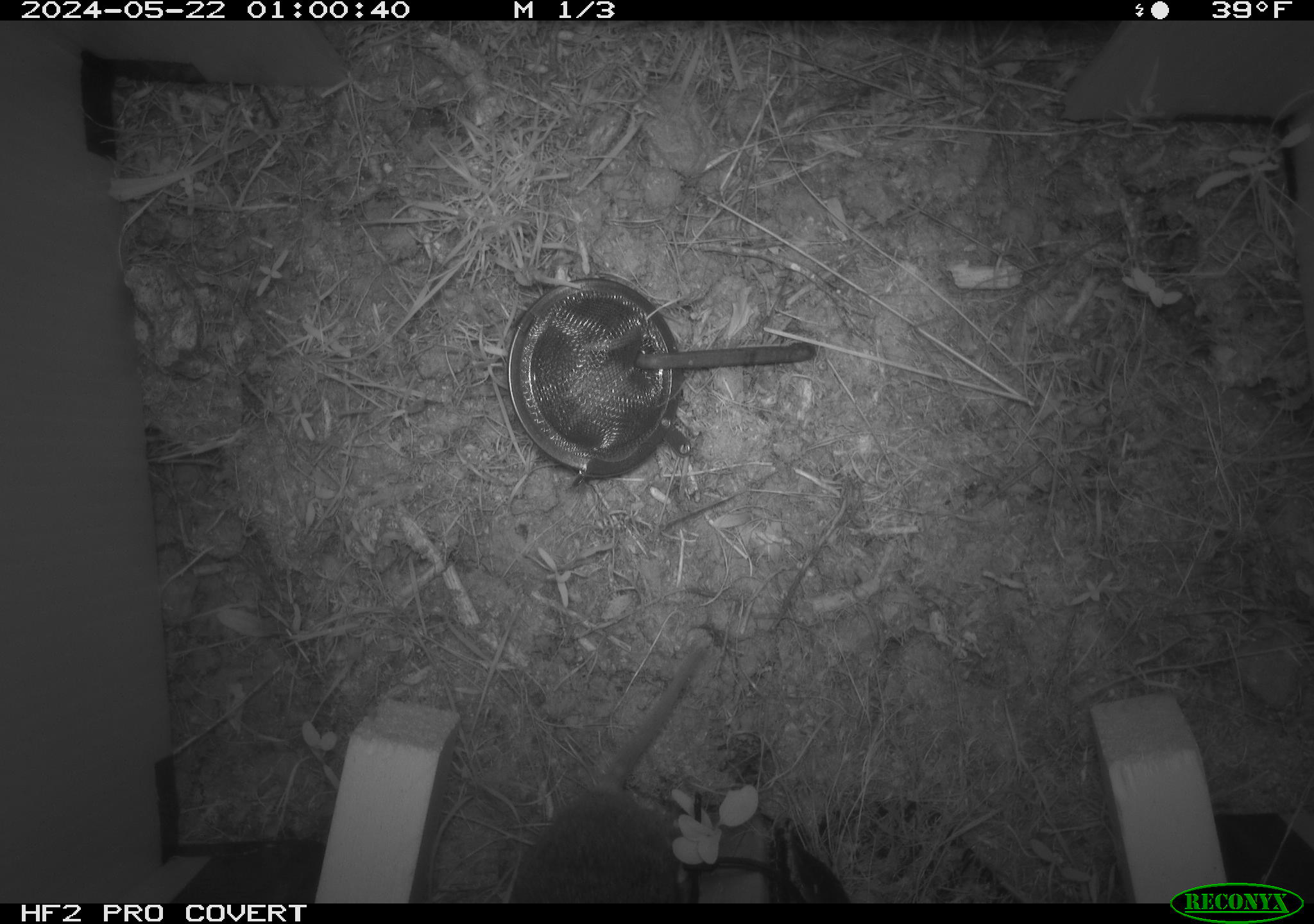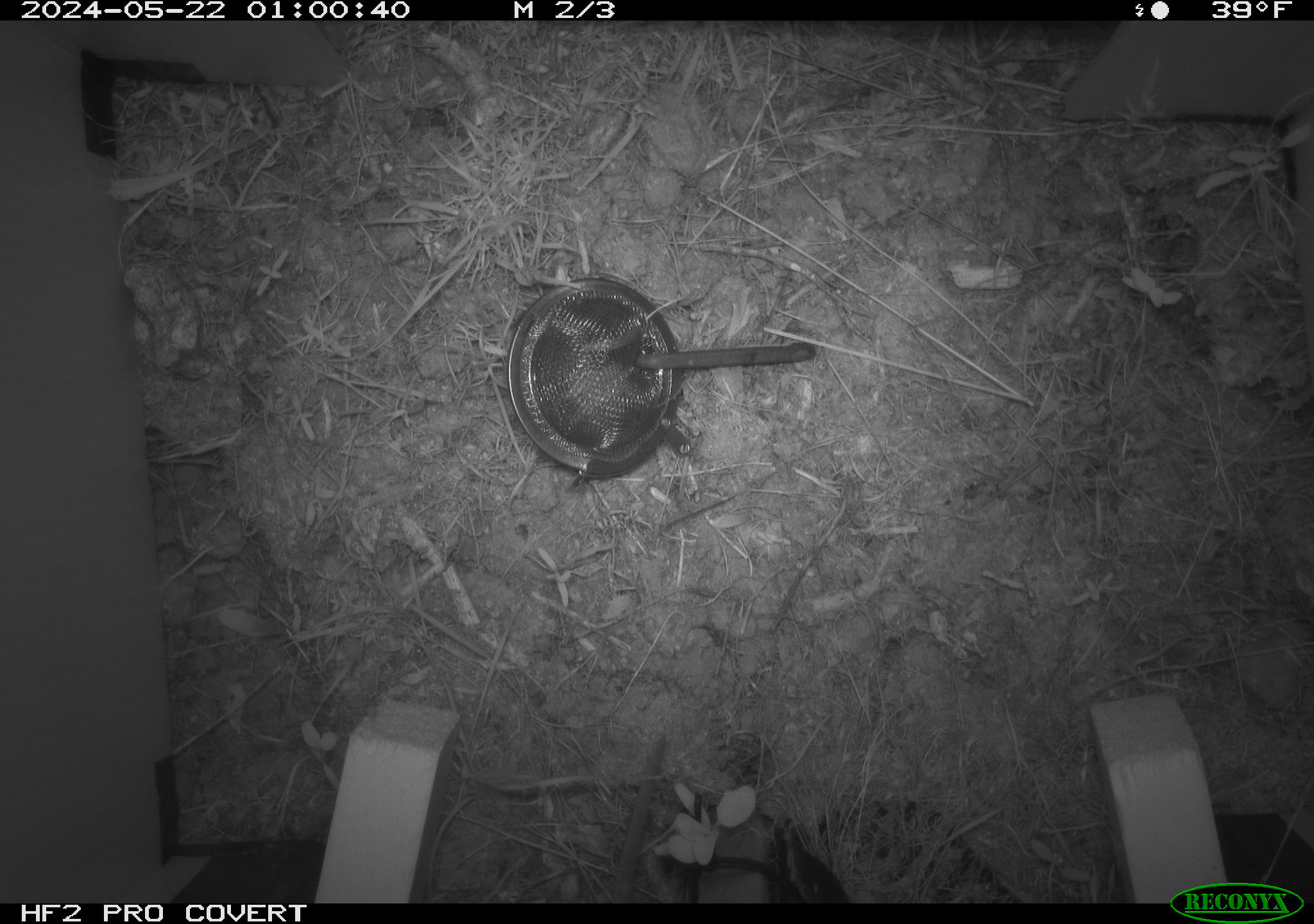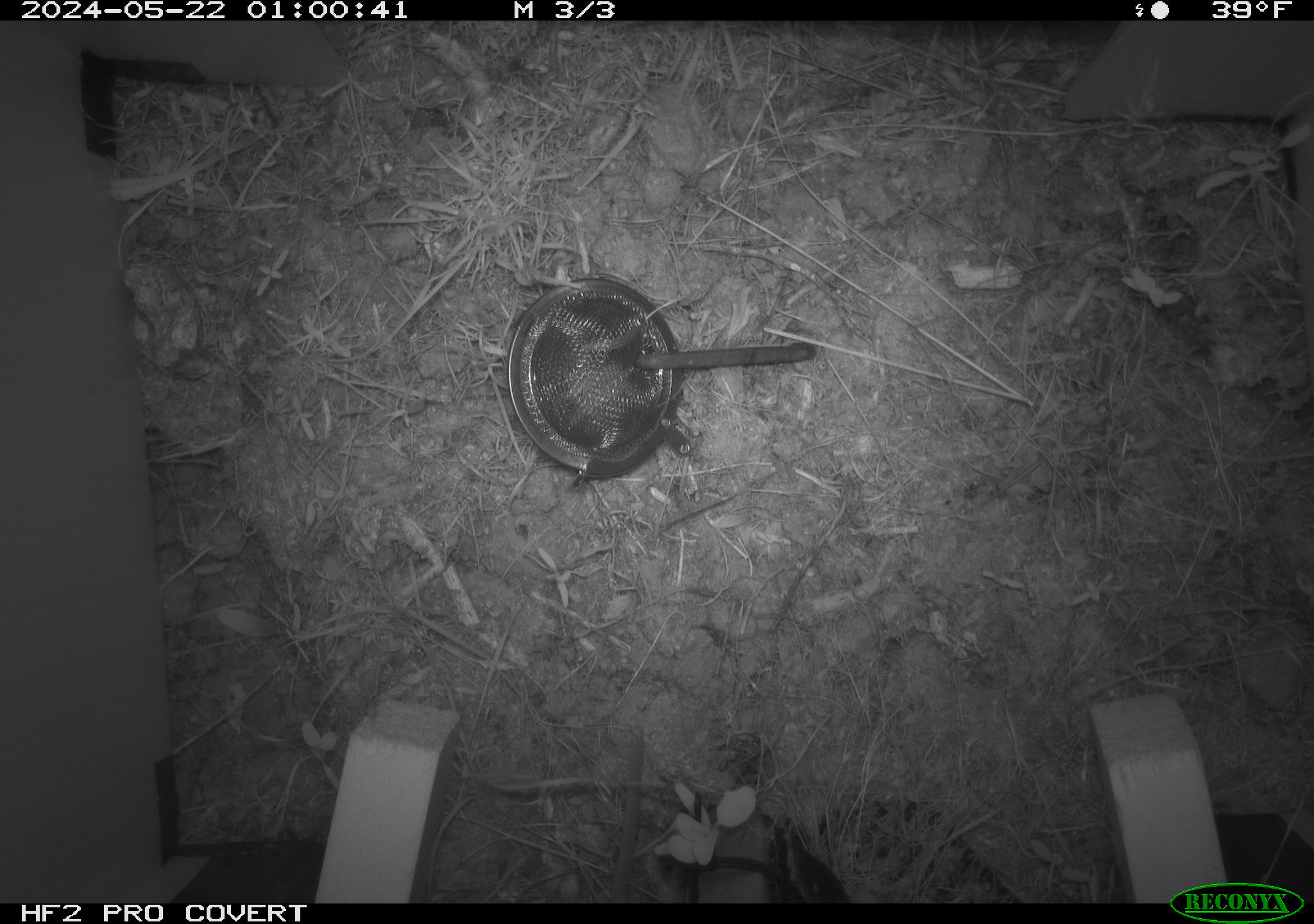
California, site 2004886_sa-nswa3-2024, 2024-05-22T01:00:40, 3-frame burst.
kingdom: Animalia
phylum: Chordata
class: Mammalia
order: Rodentia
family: Cricetidae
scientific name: Arvicolinae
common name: voles, lemmings, and muskrats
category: arvicolinae subfamily